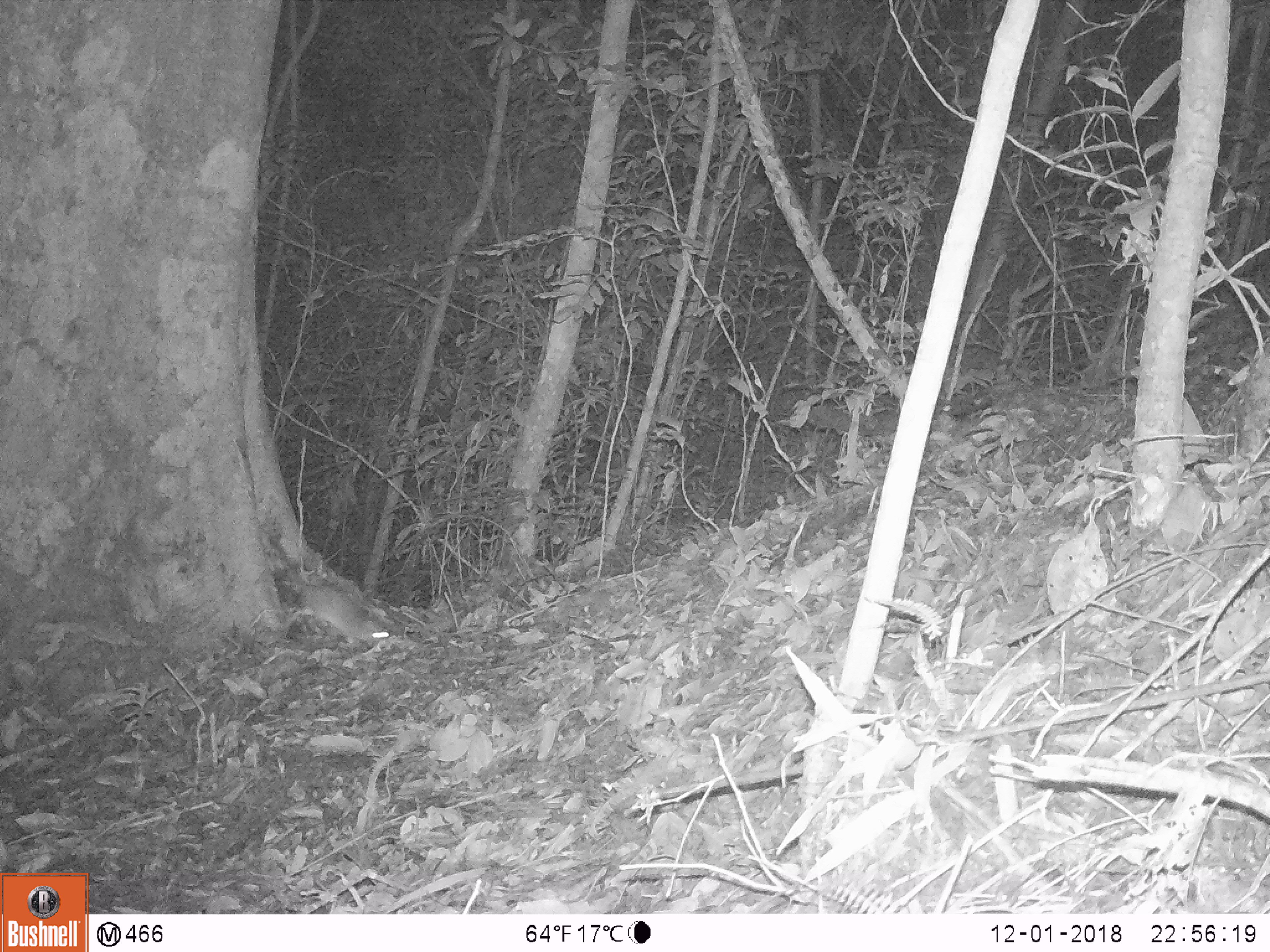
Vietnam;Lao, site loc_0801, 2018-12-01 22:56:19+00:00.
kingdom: Animalia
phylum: Chordata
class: Mammalia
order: Rodentia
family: Muridae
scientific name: Muridae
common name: old-world mice and rats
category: unidentified murid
Unidentified murid (old-world mice and rats) (Muridae). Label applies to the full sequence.